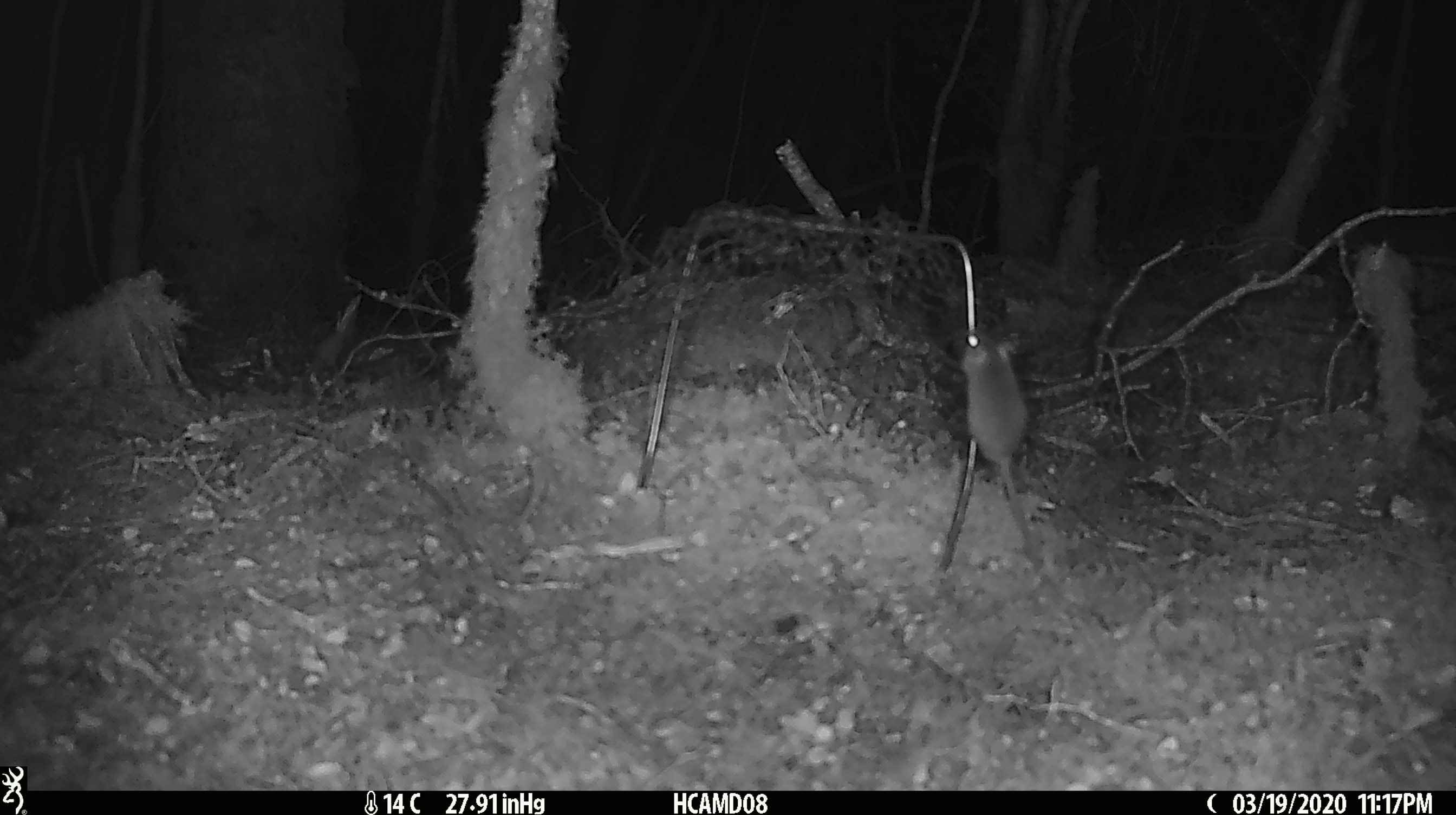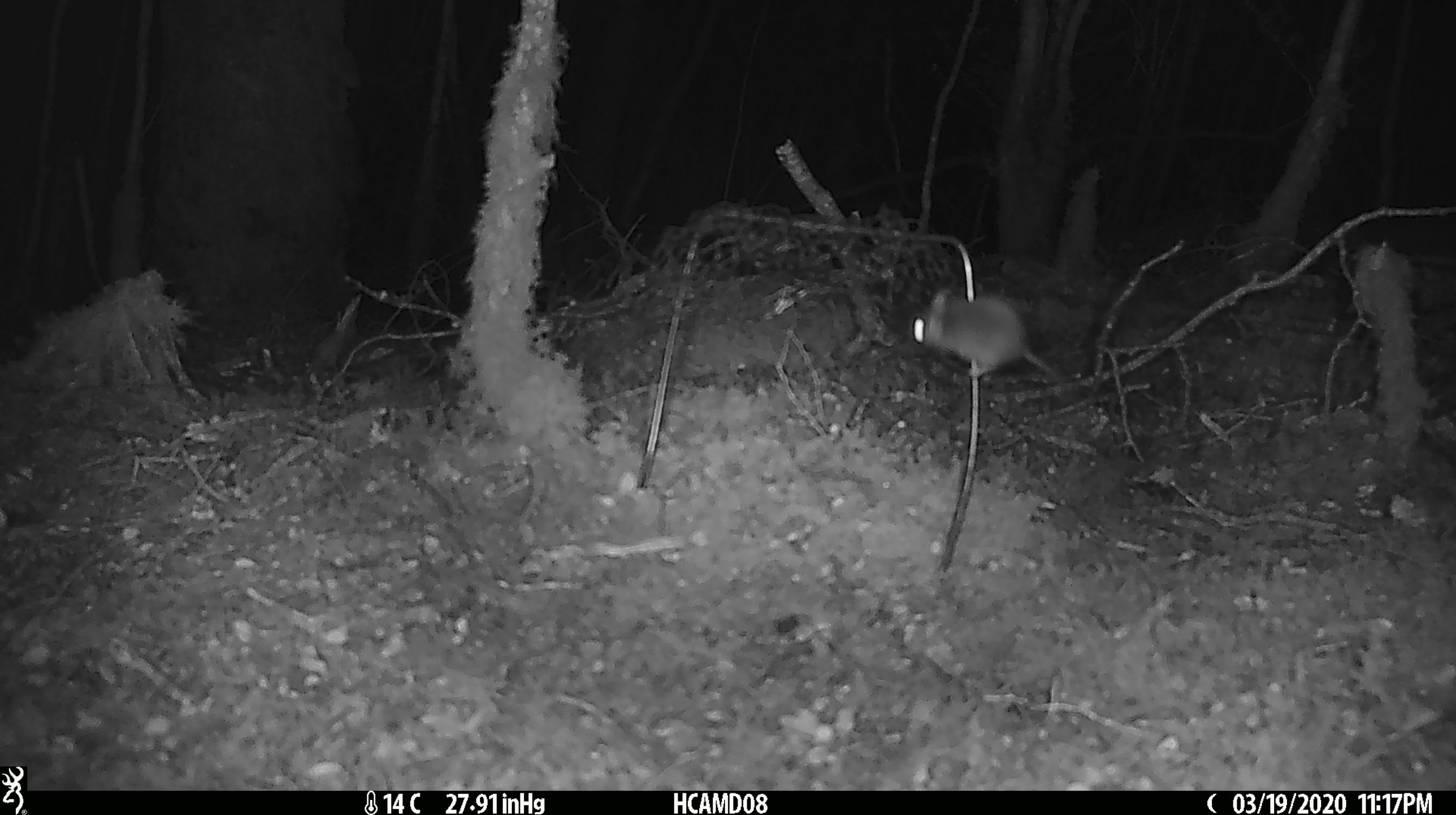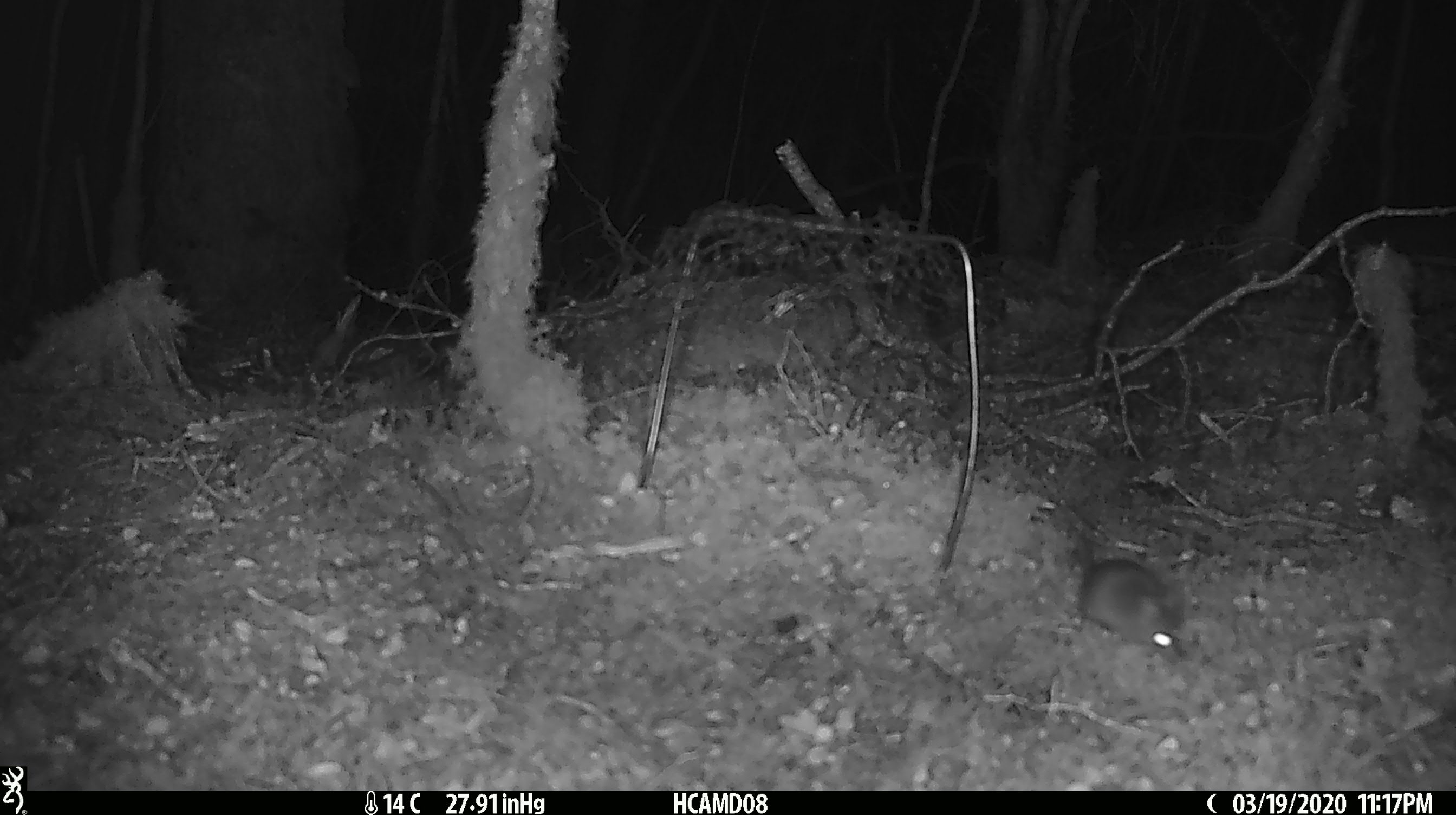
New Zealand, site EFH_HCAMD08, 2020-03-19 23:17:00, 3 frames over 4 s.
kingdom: Animalia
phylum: Chordata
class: Mammalia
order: Rodentia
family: Muridae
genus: Mus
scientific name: Mus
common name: mouse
Mouse (Mus).